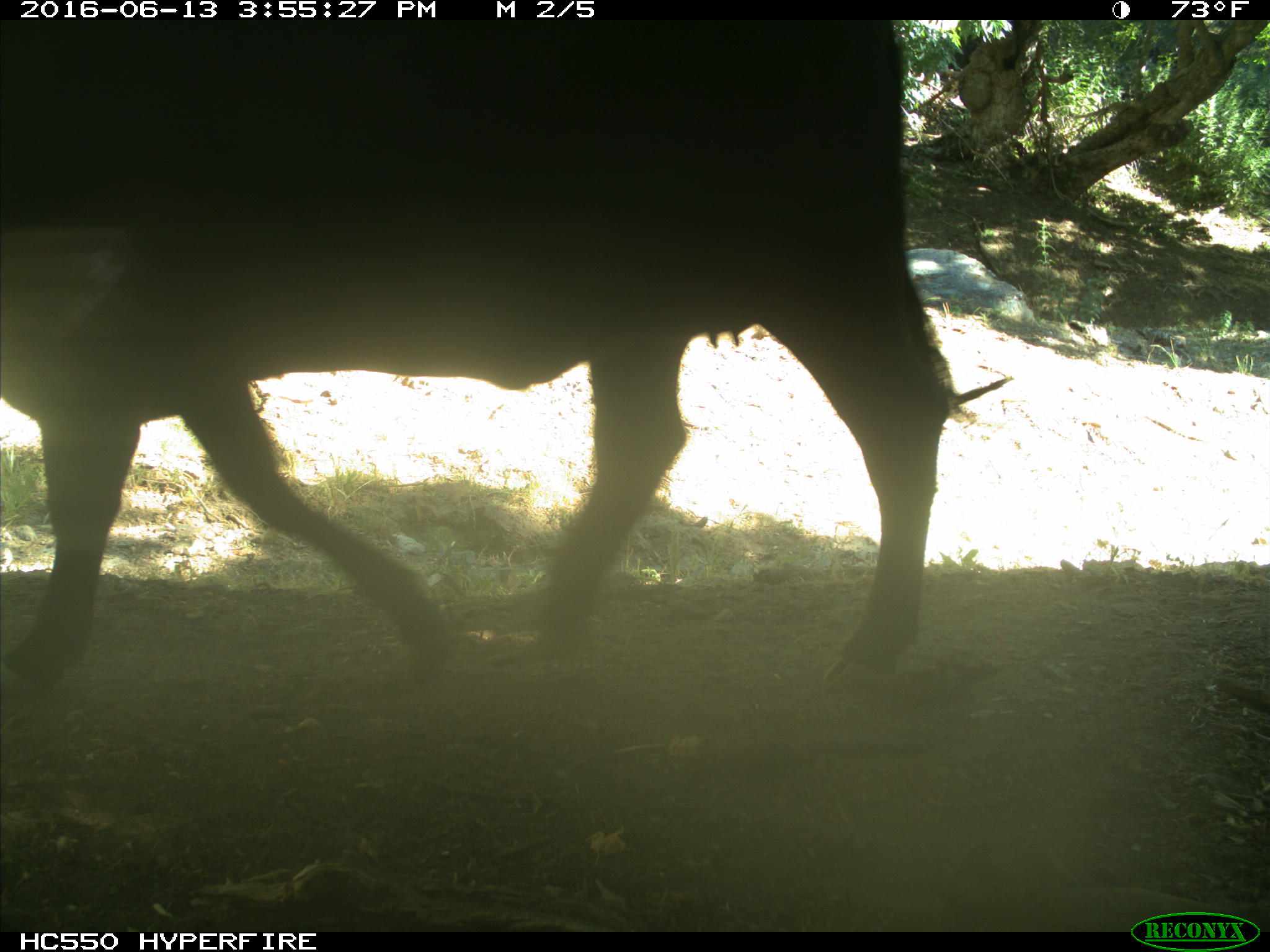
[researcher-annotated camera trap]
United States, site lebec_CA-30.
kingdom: Animalia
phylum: Chordata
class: Mammalia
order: Artiodactyla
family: Bovidae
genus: Bos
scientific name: Bos taurus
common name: domestic cow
Bos taurus (domestic cow).